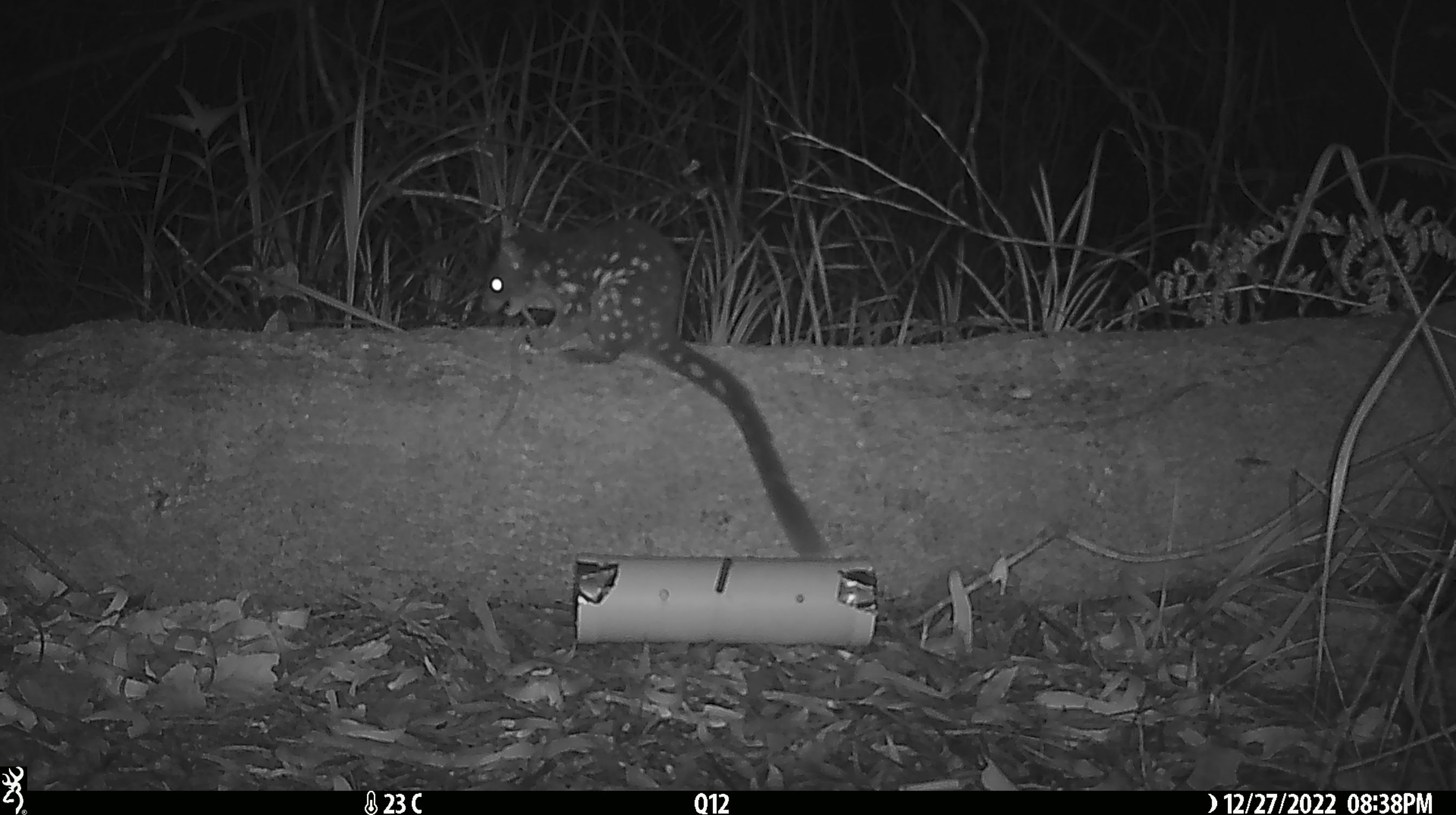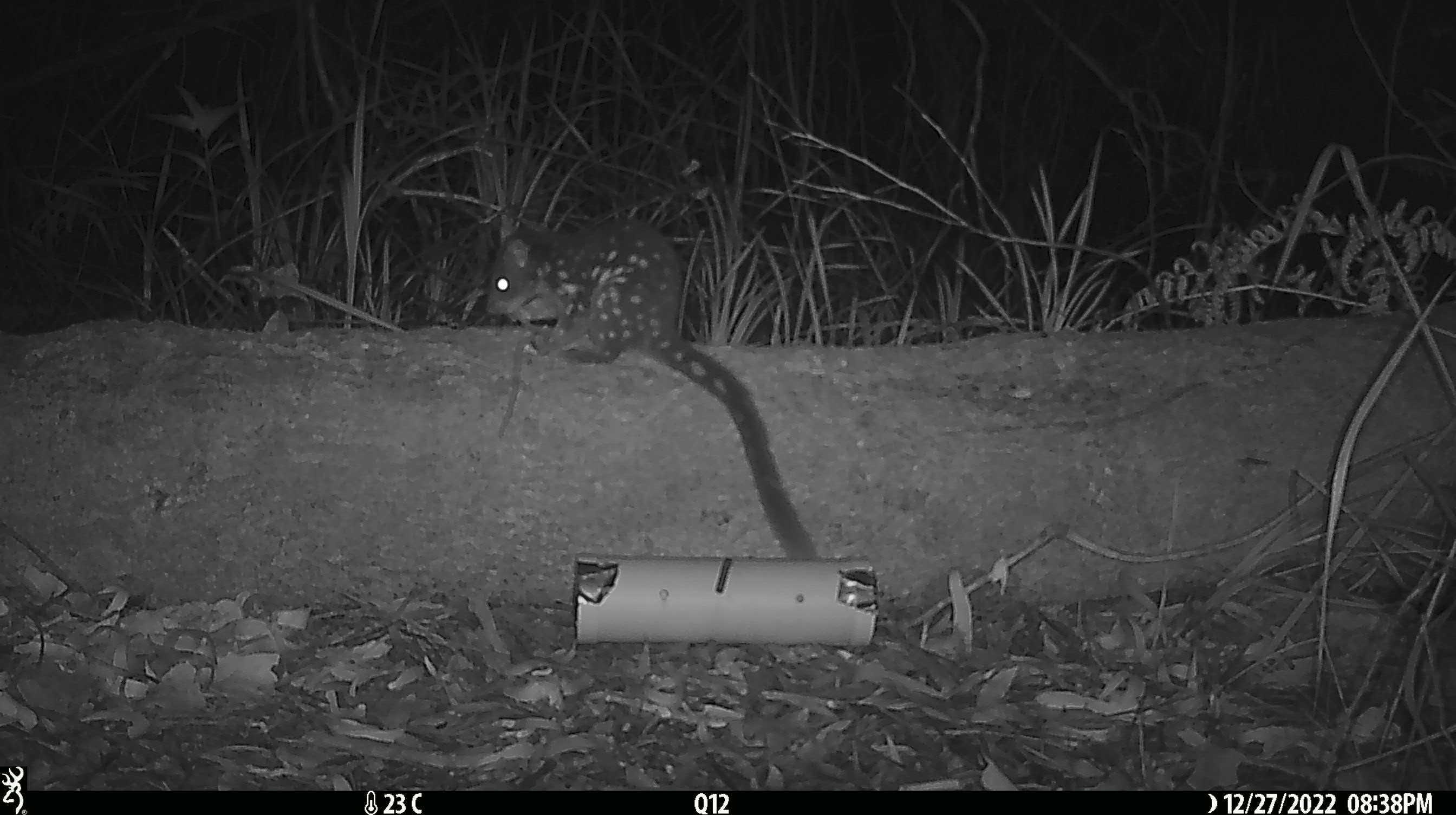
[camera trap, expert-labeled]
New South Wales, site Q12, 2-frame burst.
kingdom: Animalia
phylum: Chordata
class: Mammalia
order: Dasyuromorphia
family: Dasyuridae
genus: Dasyurus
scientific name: Dasyurus maculatus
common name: spotted-tailed quoll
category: quoll